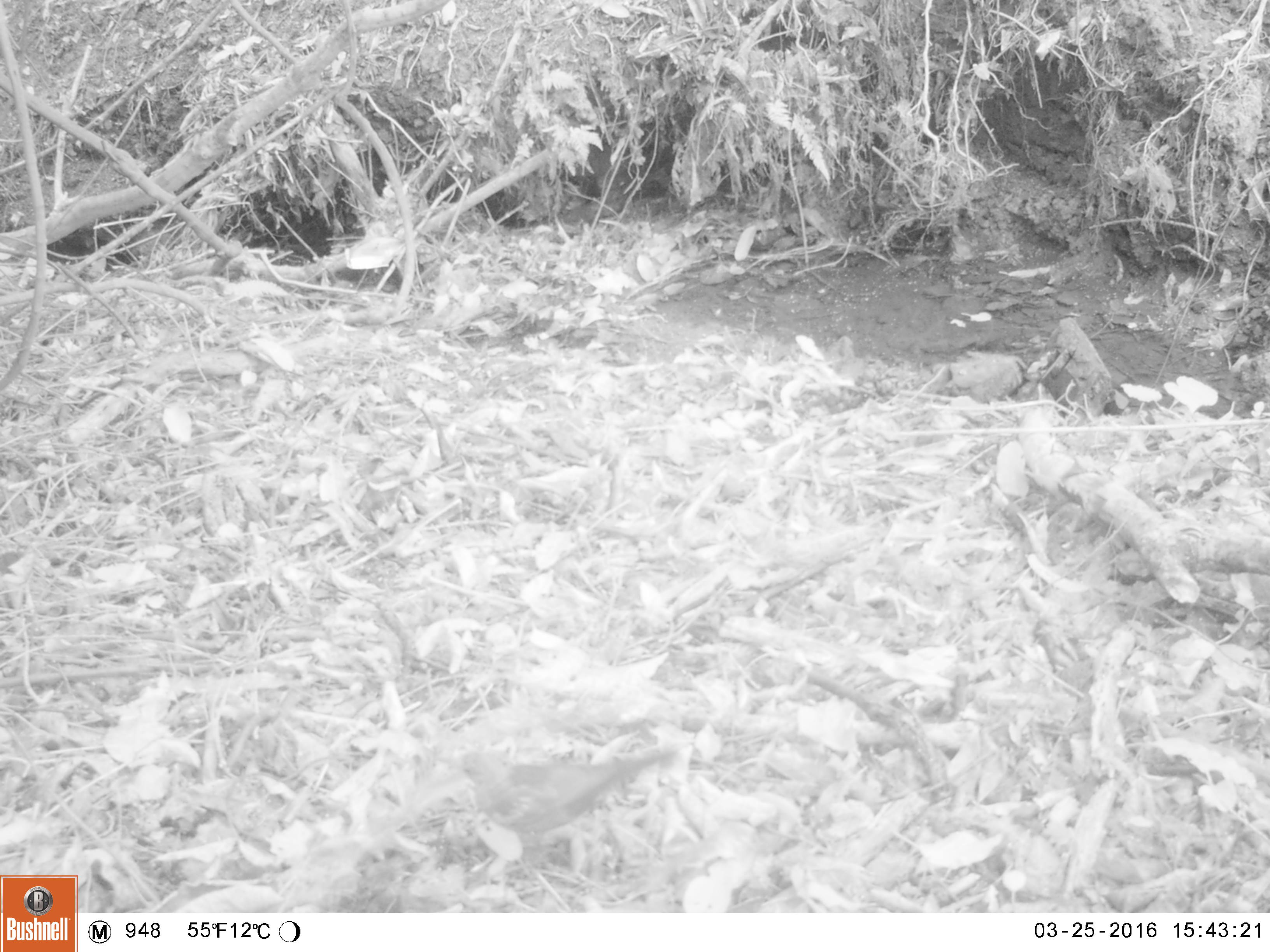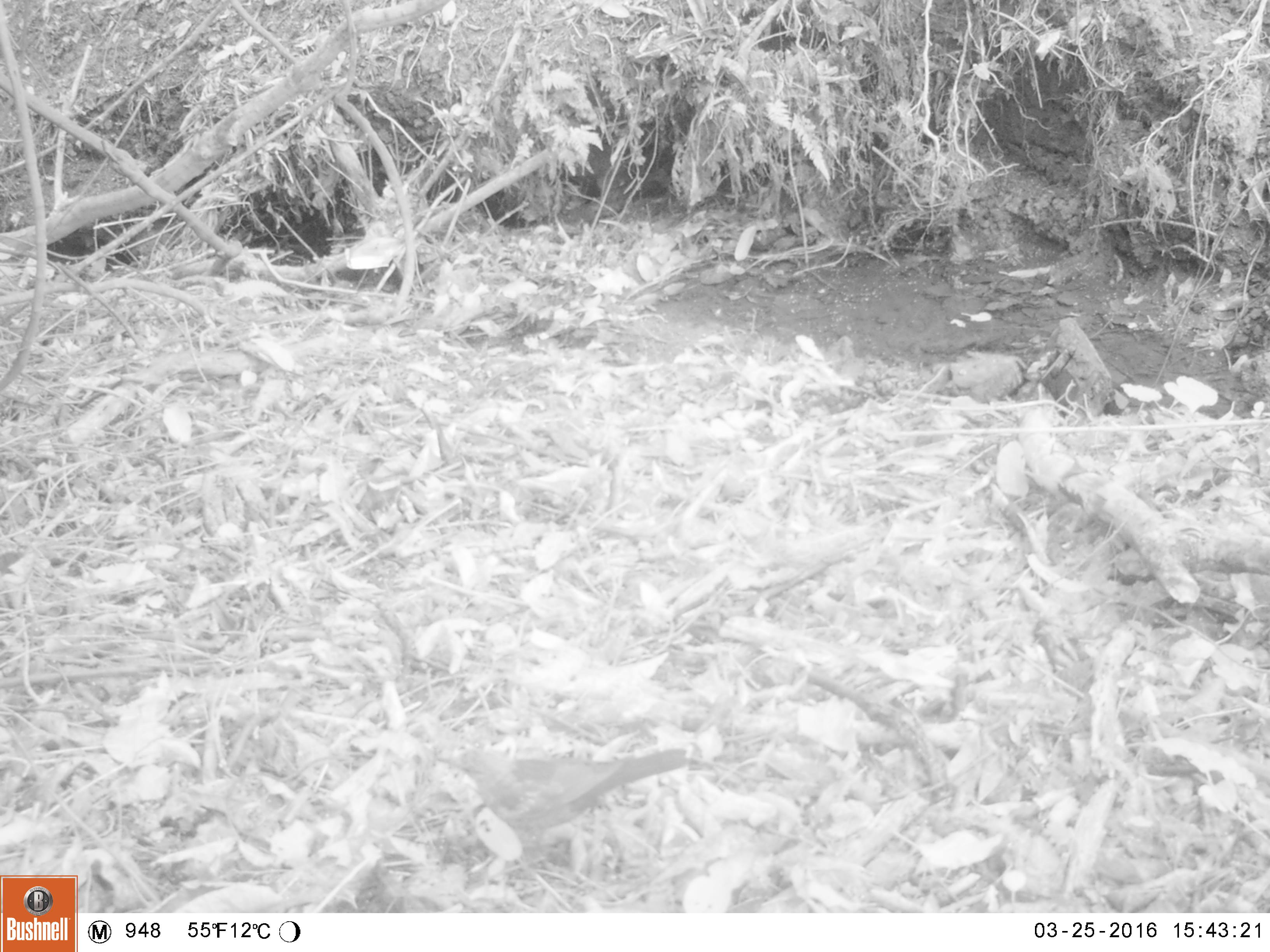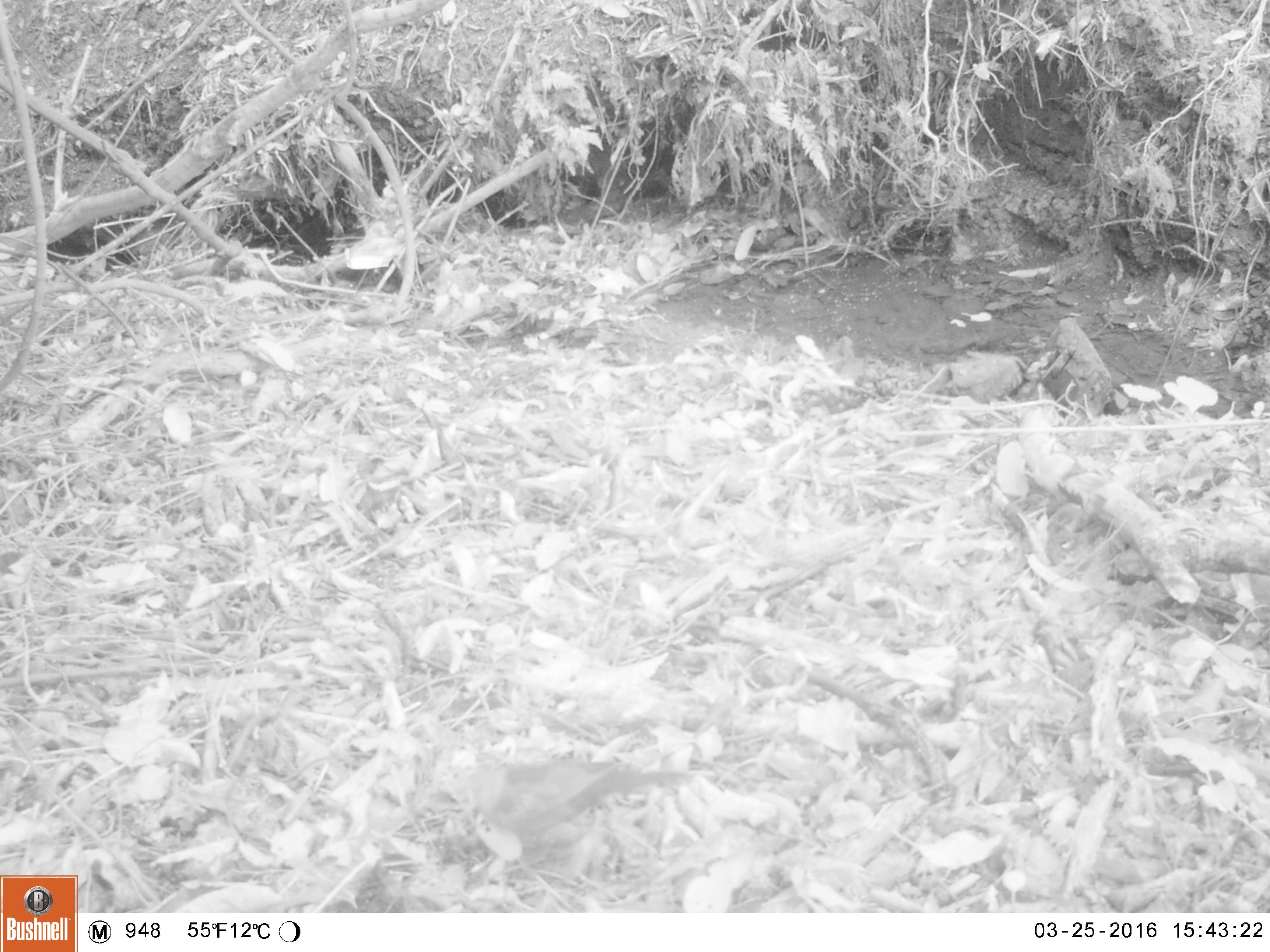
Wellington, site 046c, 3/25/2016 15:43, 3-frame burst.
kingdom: Animalia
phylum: Chordata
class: Aves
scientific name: Aves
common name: bird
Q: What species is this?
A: Bird (Aves).